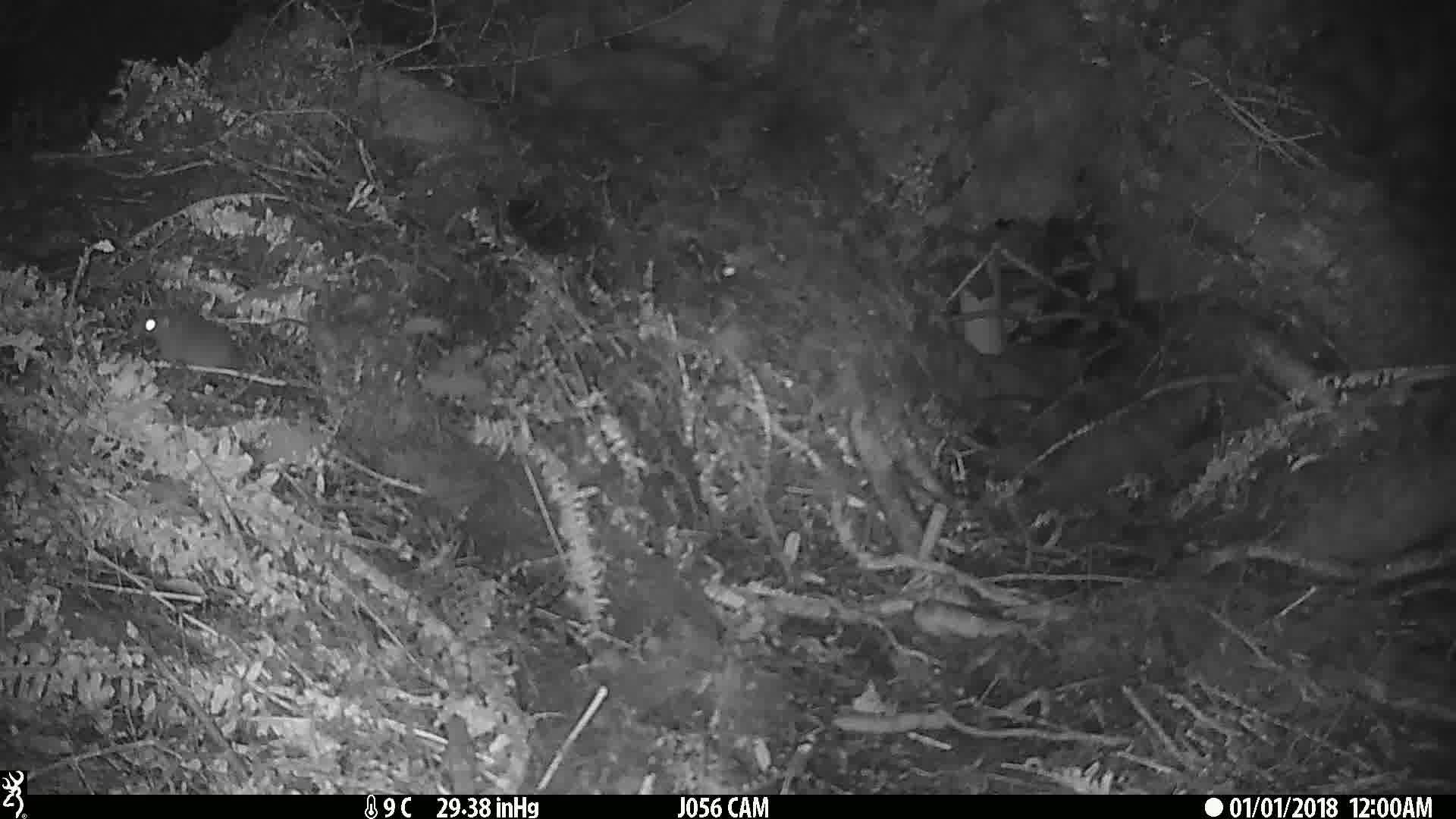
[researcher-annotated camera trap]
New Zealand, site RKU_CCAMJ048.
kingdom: Animalia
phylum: Chordata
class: Mammalia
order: Rodentia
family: Muridae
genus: Rattus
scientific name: Rattus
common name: rat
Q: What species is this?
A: Rat (Rattus).